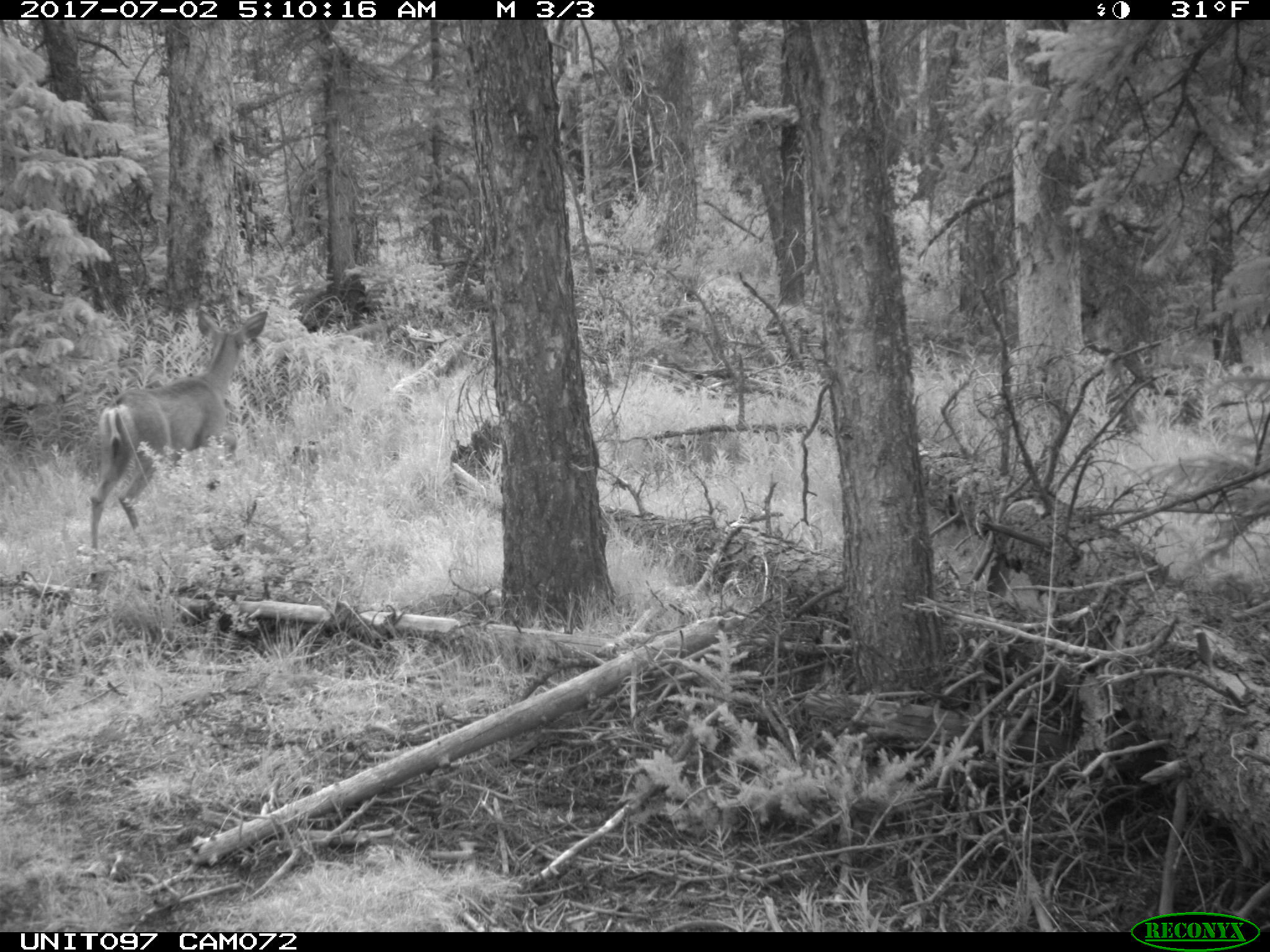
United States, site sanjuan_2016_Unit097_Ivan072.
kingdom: Animalia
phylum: Chordata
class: Mammalia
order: Artiodactyla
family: Cervidae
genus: Odocoileus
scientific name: Odocoileus hemionus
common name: mule deer